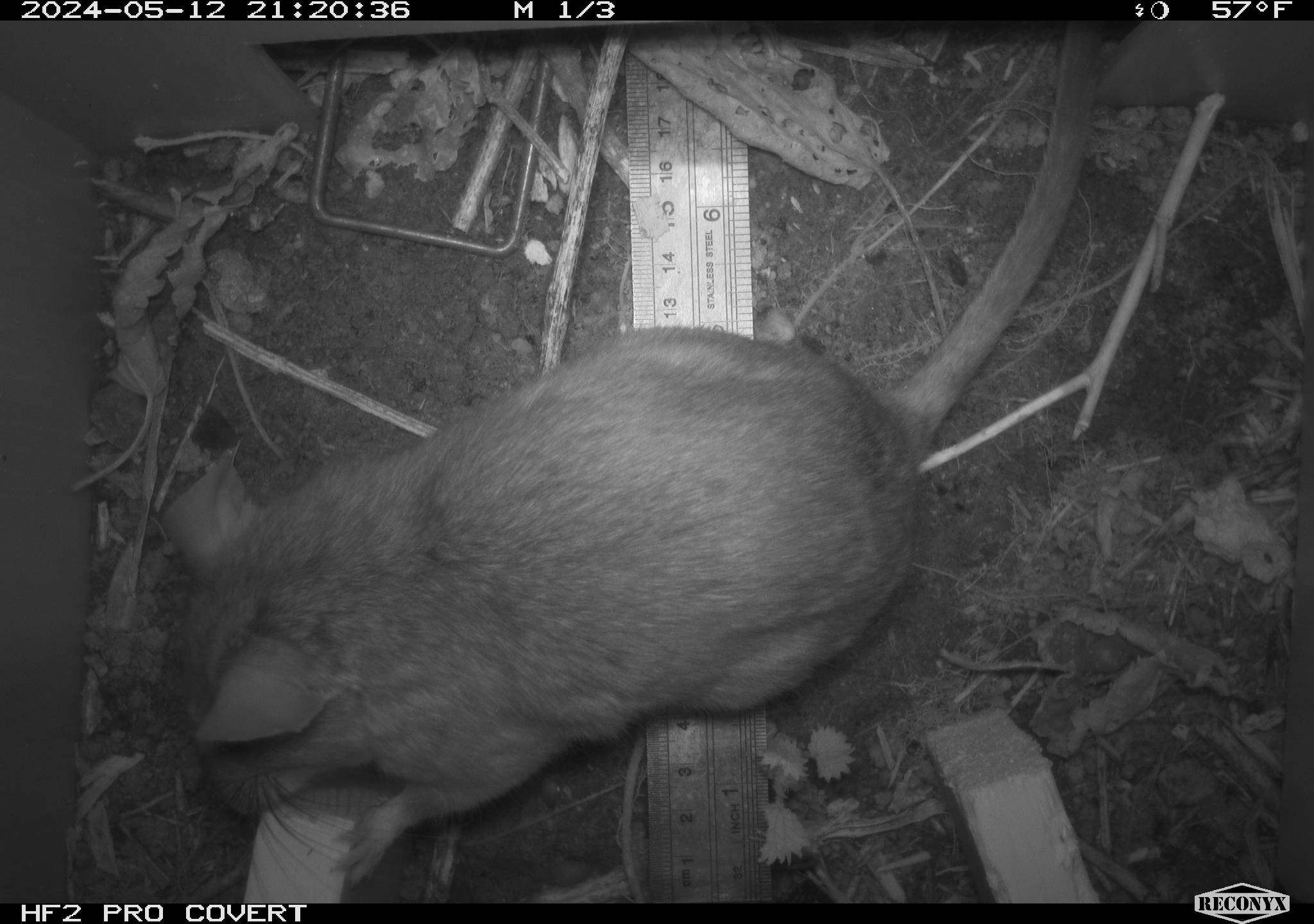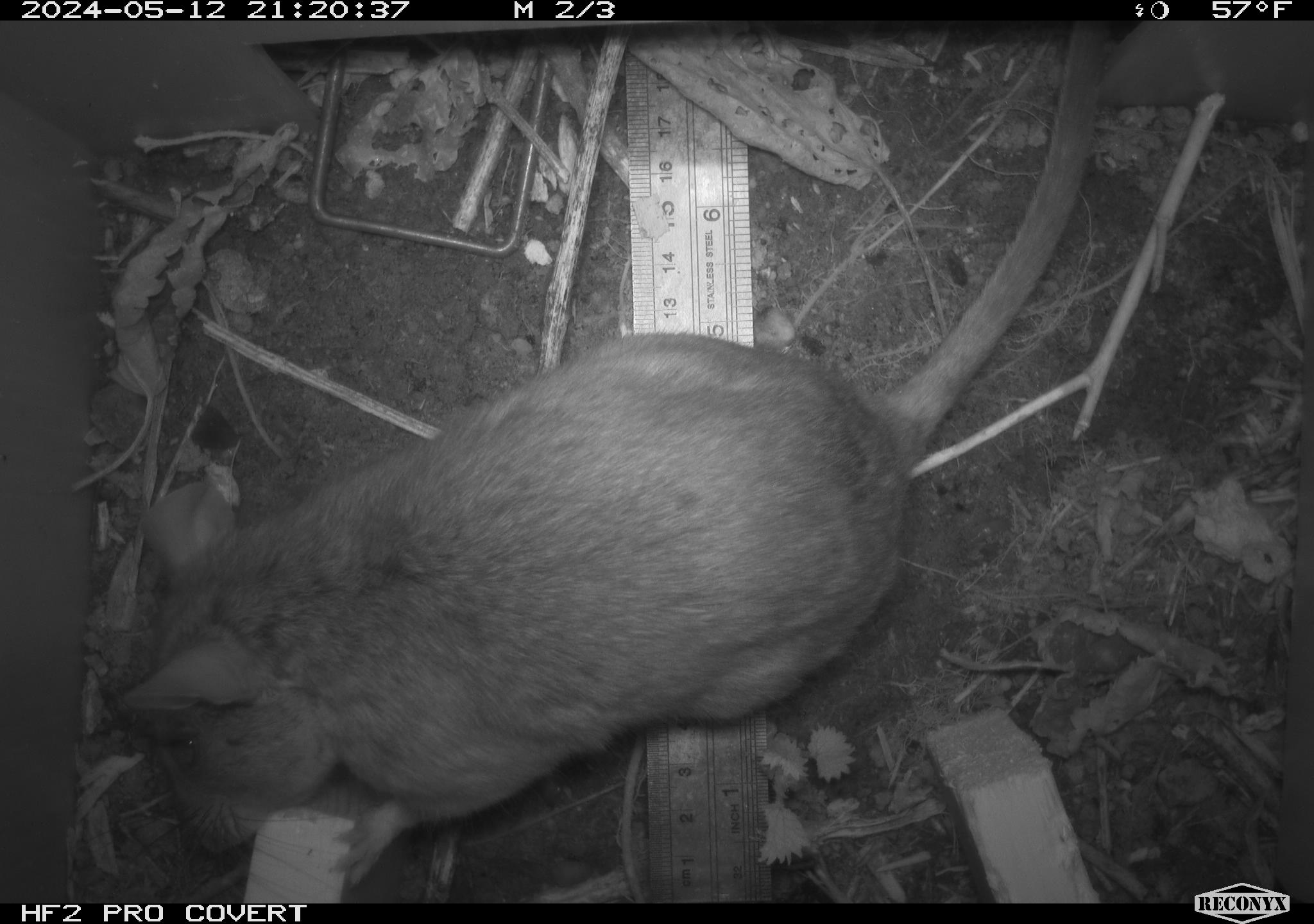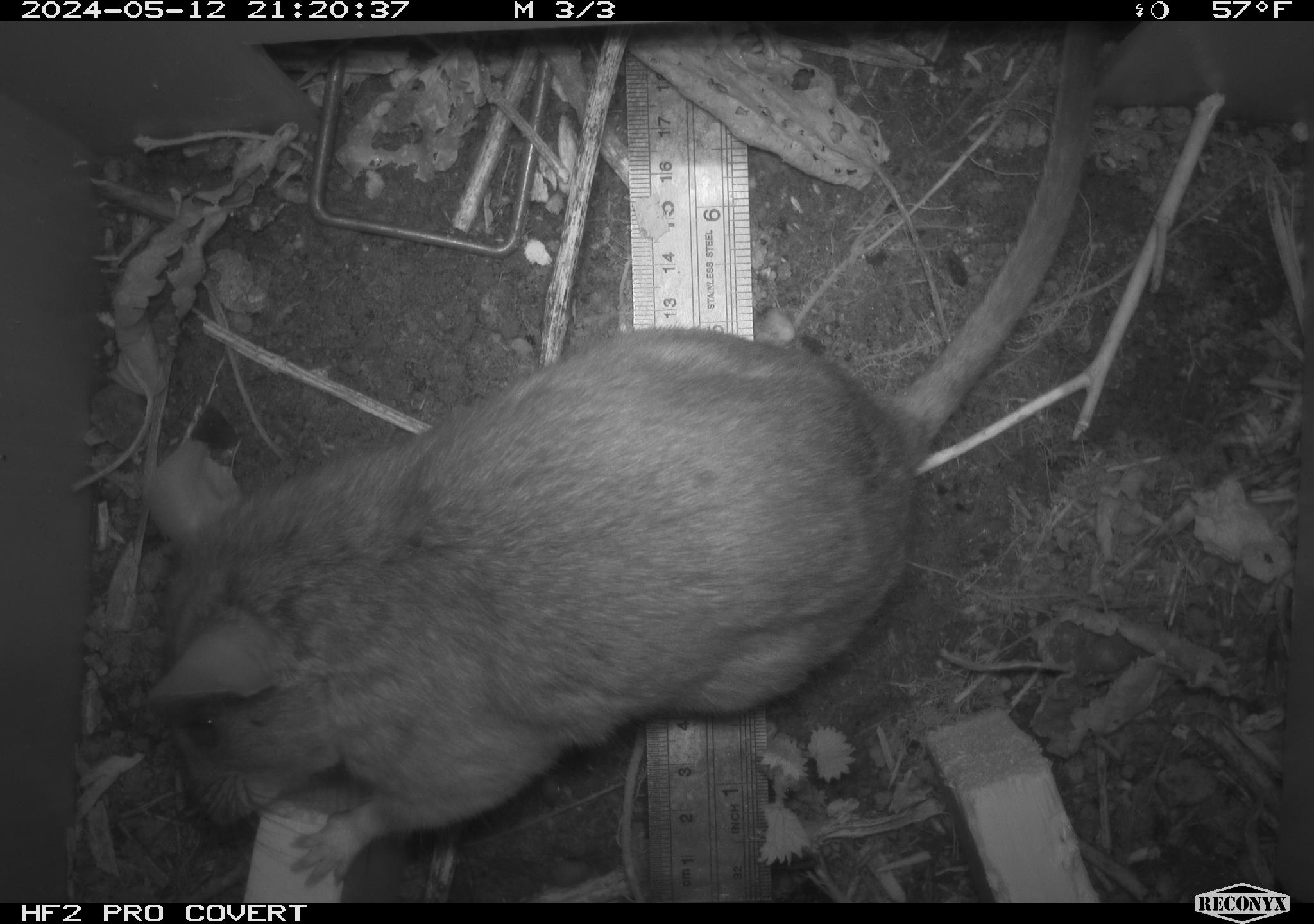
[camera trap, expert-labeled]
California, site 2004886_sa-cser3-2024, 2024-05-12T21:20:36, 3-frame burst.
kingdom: Animalia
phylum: Chordata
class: Mammalia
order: Rodentia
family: Muridae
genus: Rattus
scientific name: Rattus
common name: rat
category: rattus species